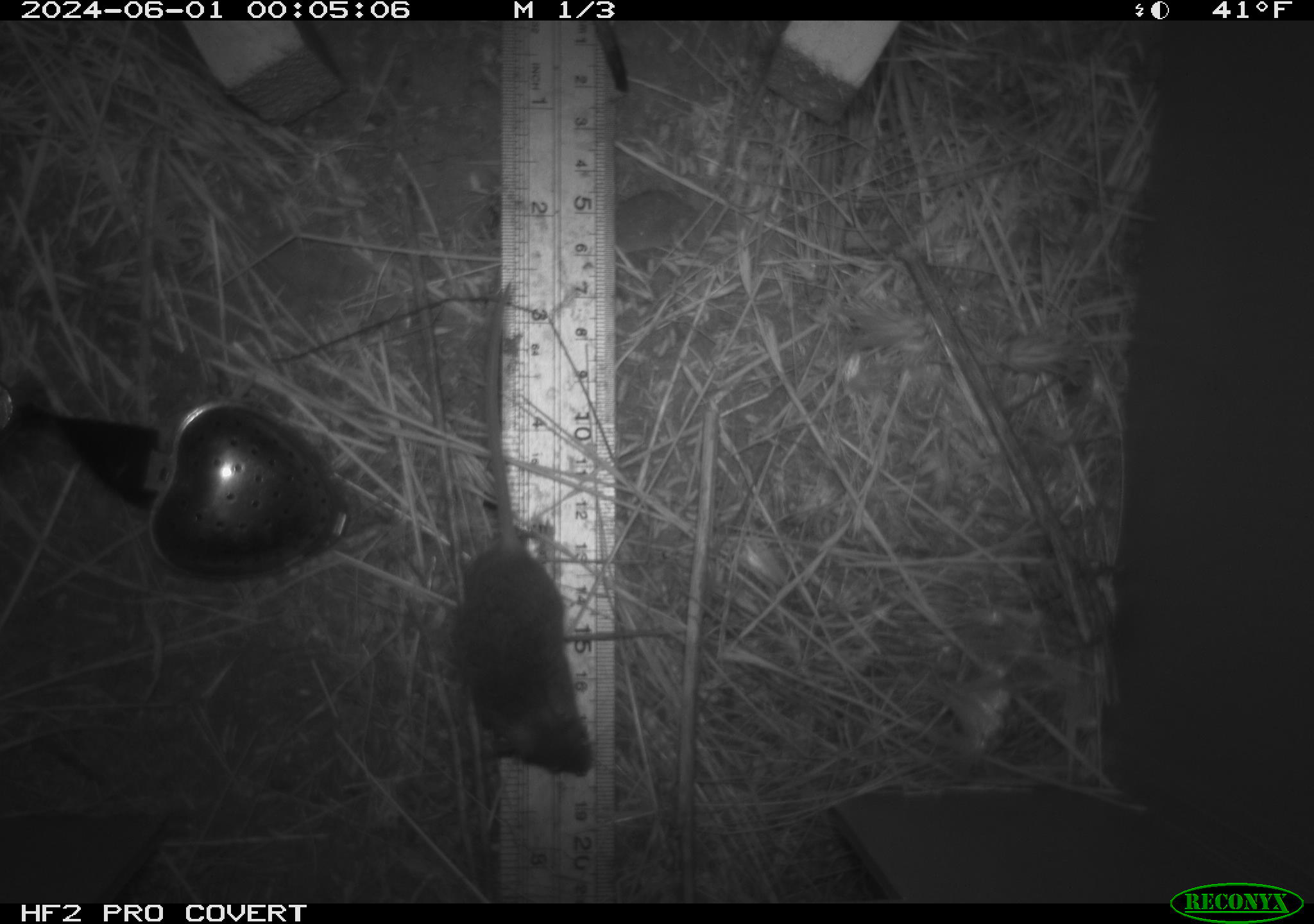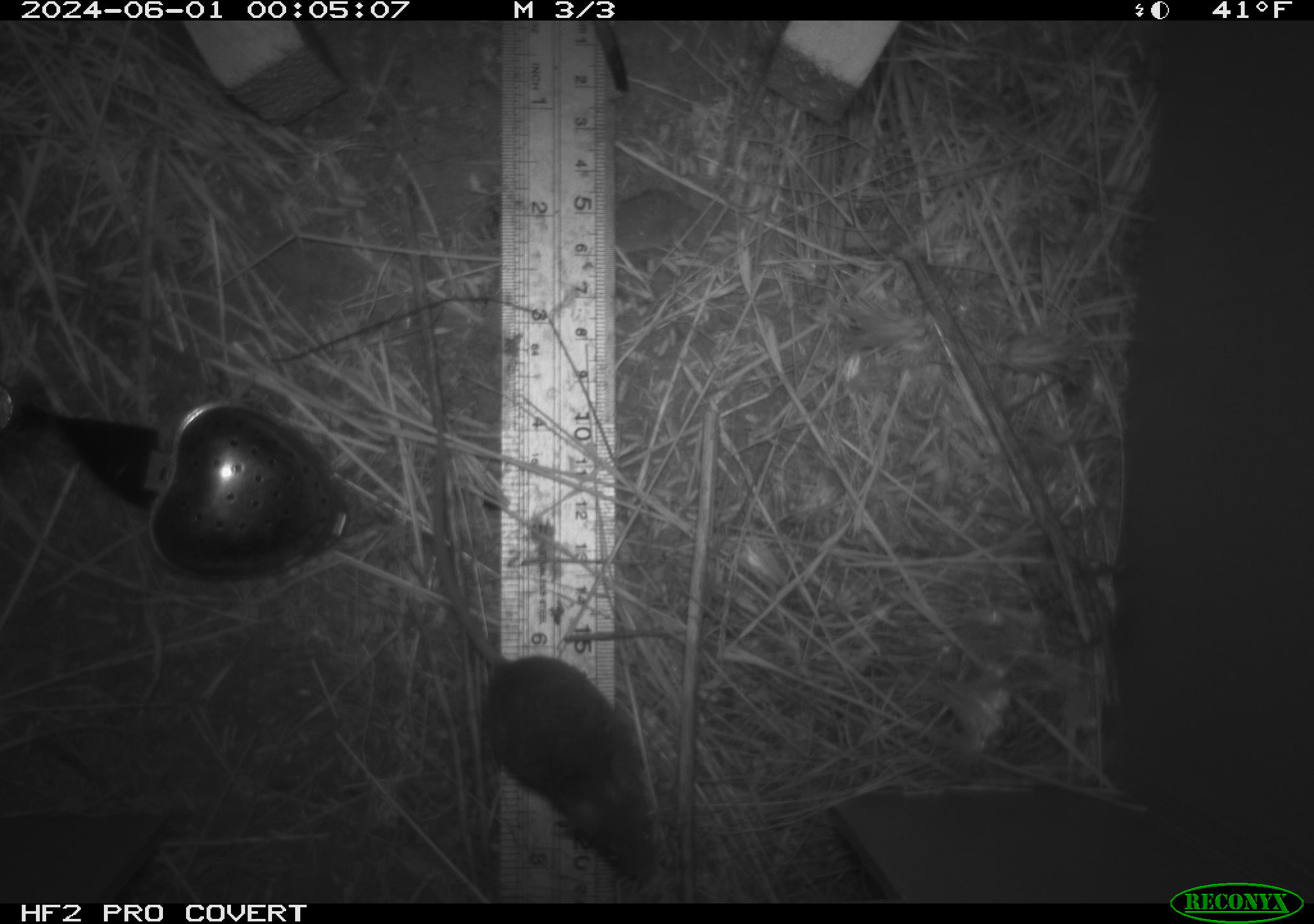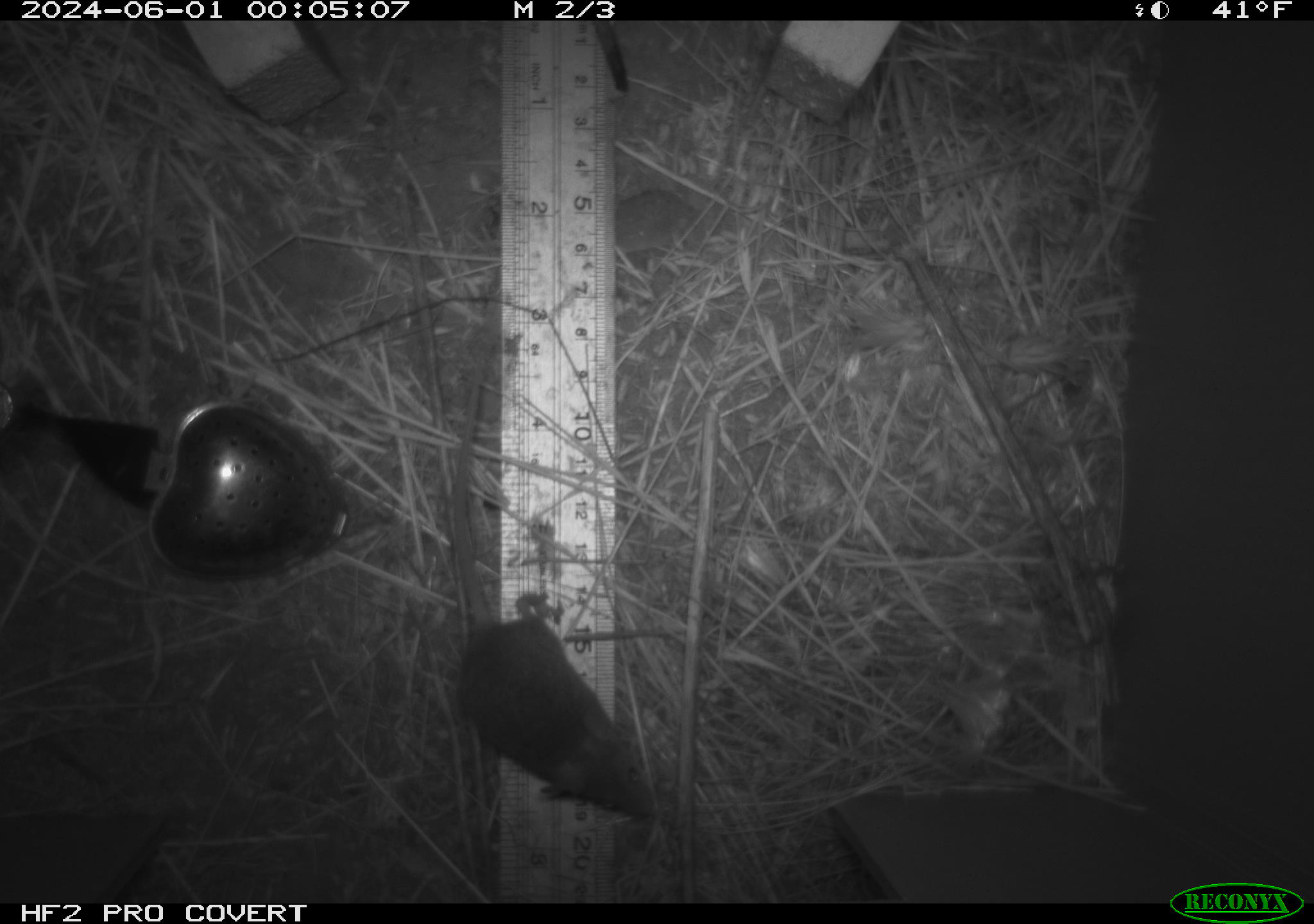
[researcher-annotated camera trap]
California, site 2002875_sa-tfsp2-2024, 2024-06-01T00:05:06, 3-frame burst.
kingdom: Animalia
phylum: Chordata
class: Mammalia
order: Rodentia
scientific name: Rodentia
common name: mouse species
Mouse species (Rodentia).